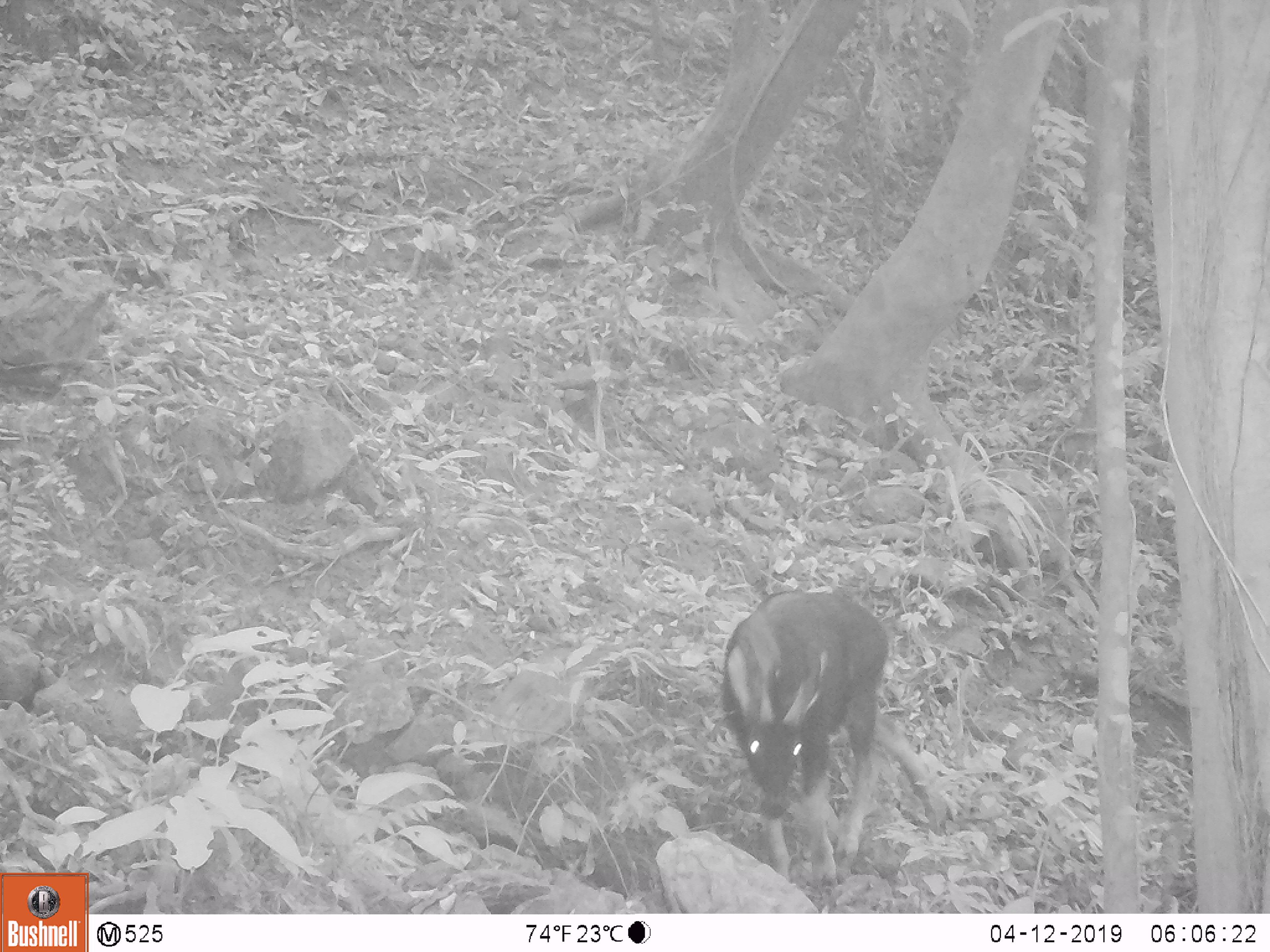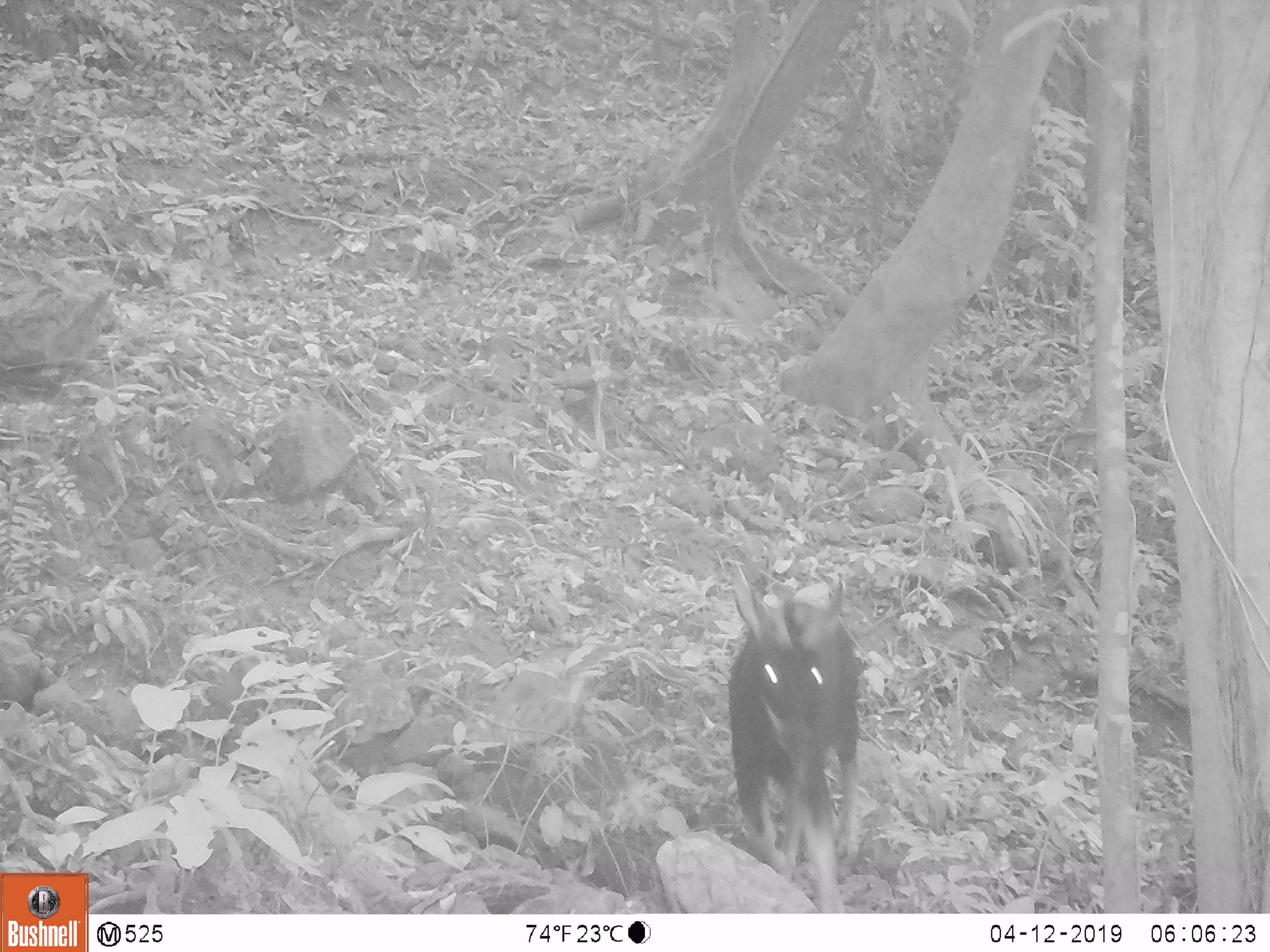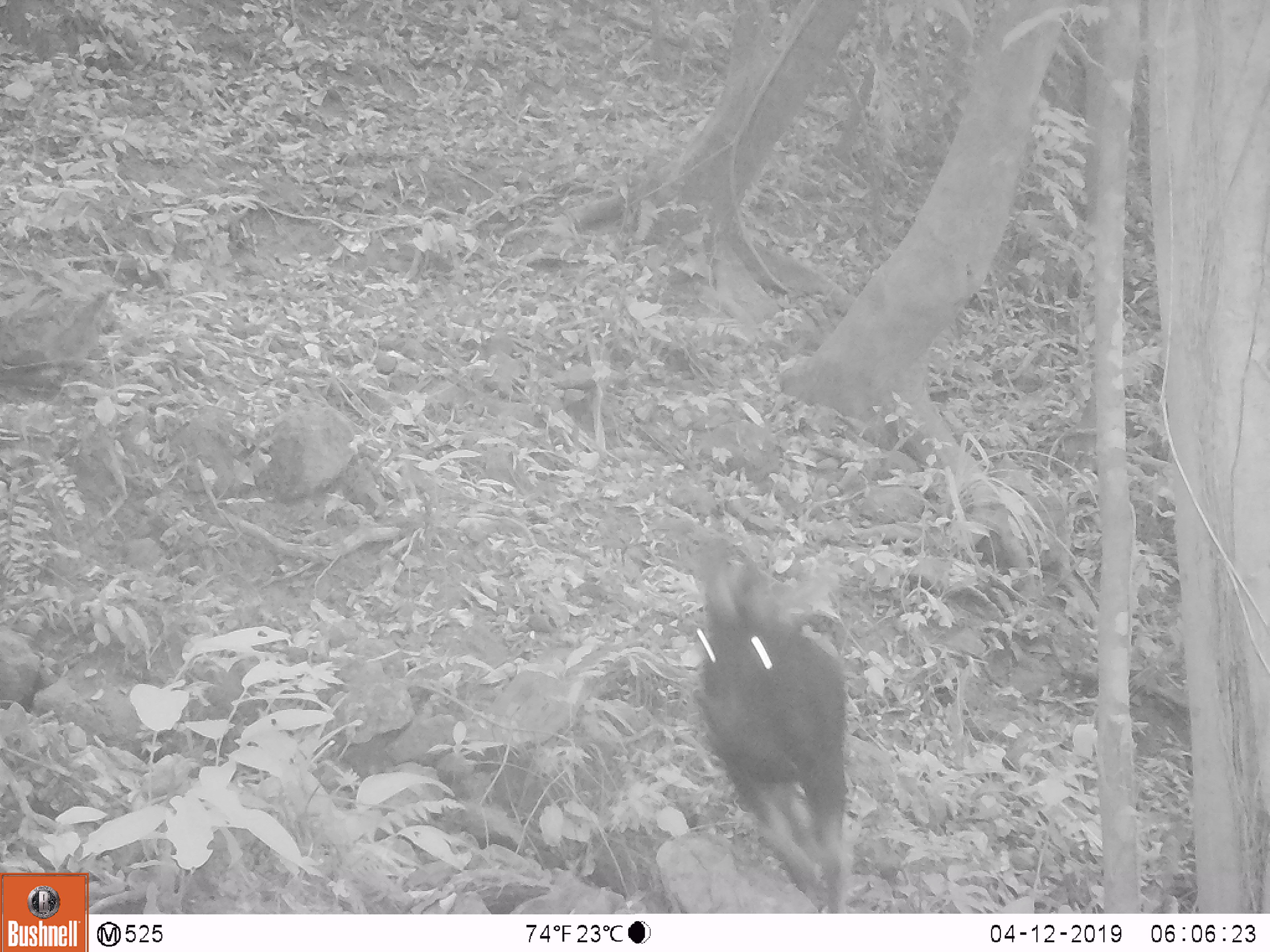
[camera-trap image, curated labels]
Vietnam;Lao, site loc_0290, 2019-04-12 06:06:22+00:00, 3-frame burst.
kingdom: Animalia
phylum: Chordata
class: Mammalia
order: Artiodactyla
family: Bovidae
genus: Capricornis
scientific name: Capricornis sumatraensis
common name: chinese serow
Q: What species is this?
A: Chinese serow (Capricornis sumatraensis).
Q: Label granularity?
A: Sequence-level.